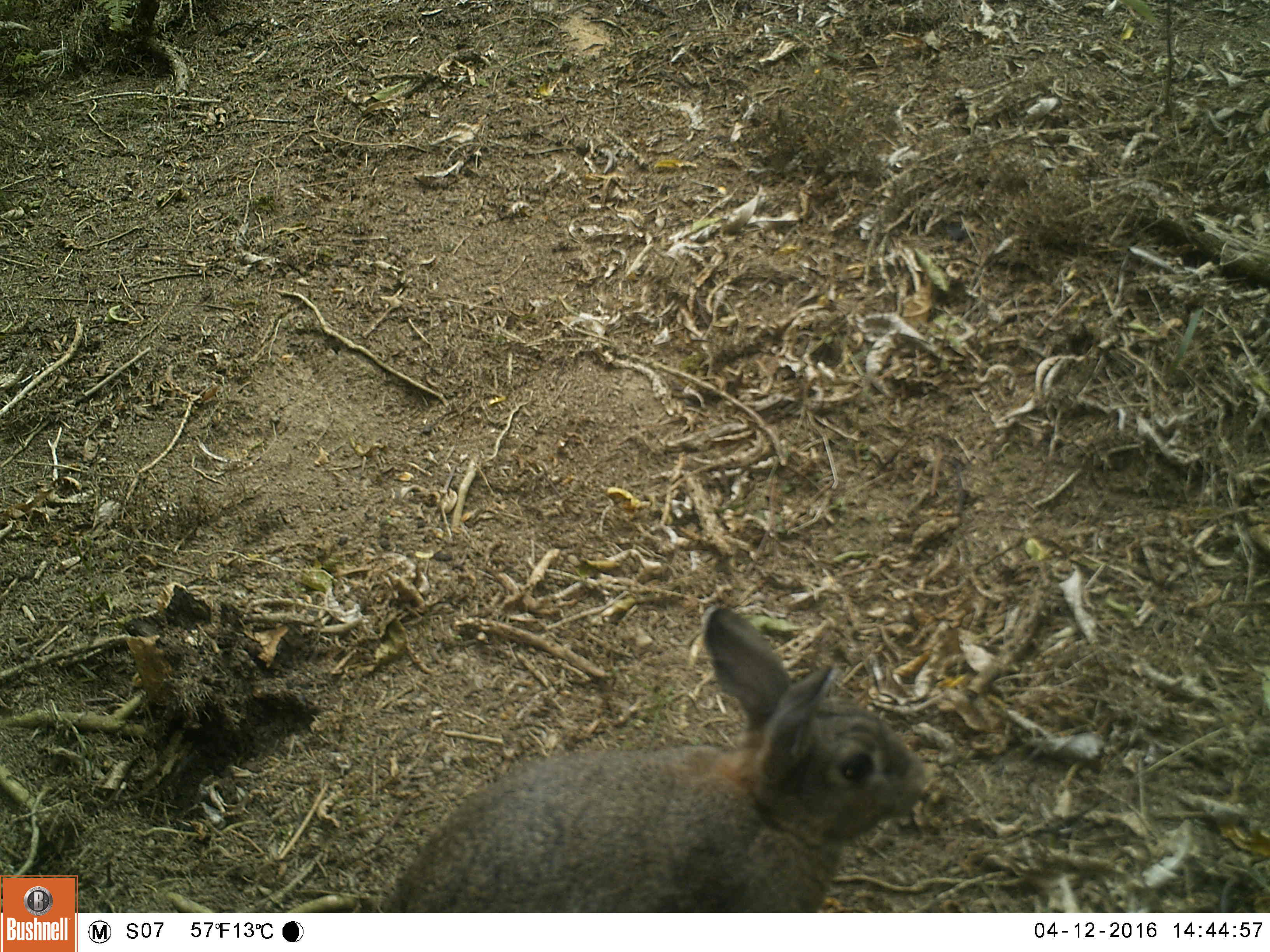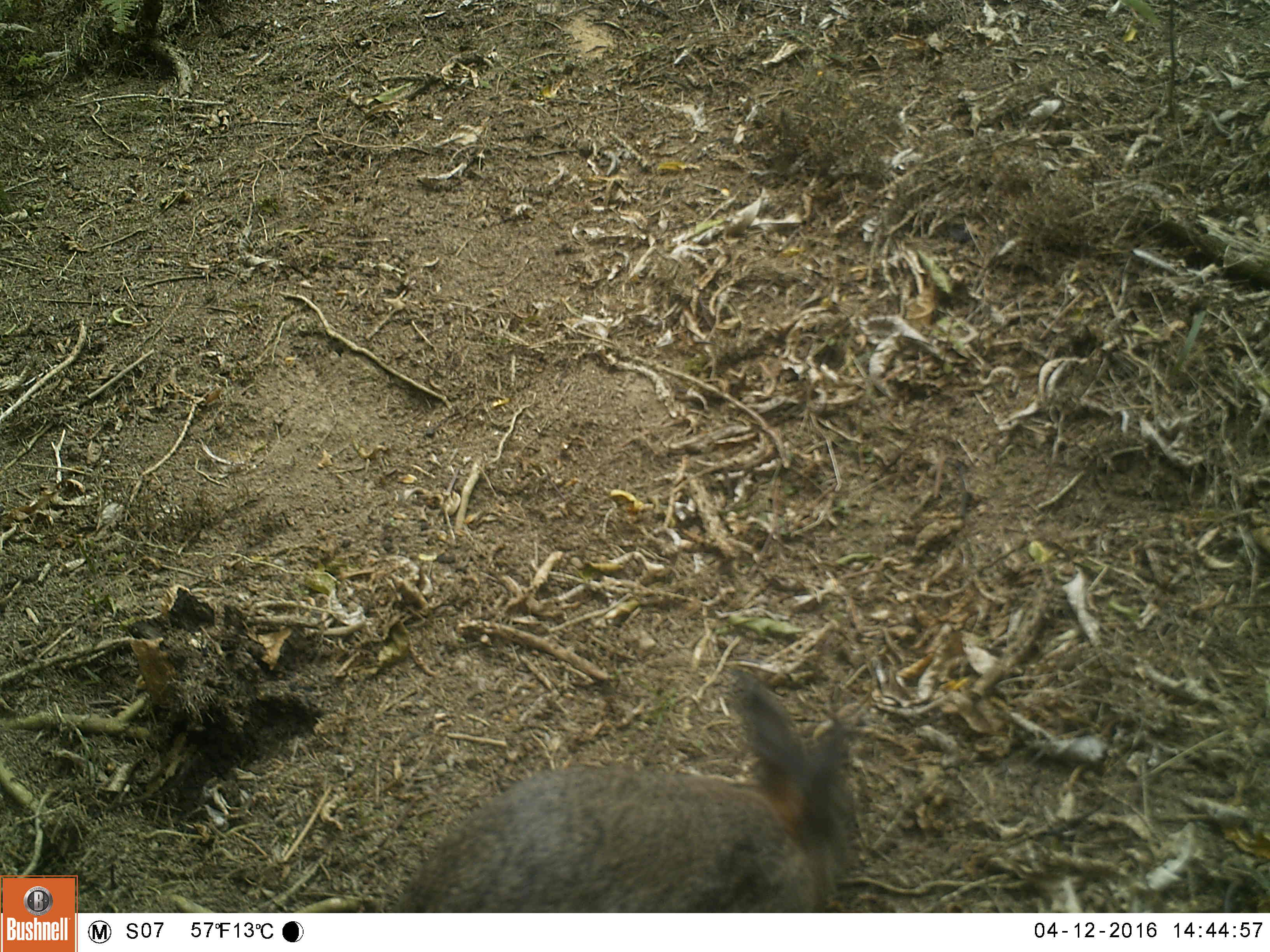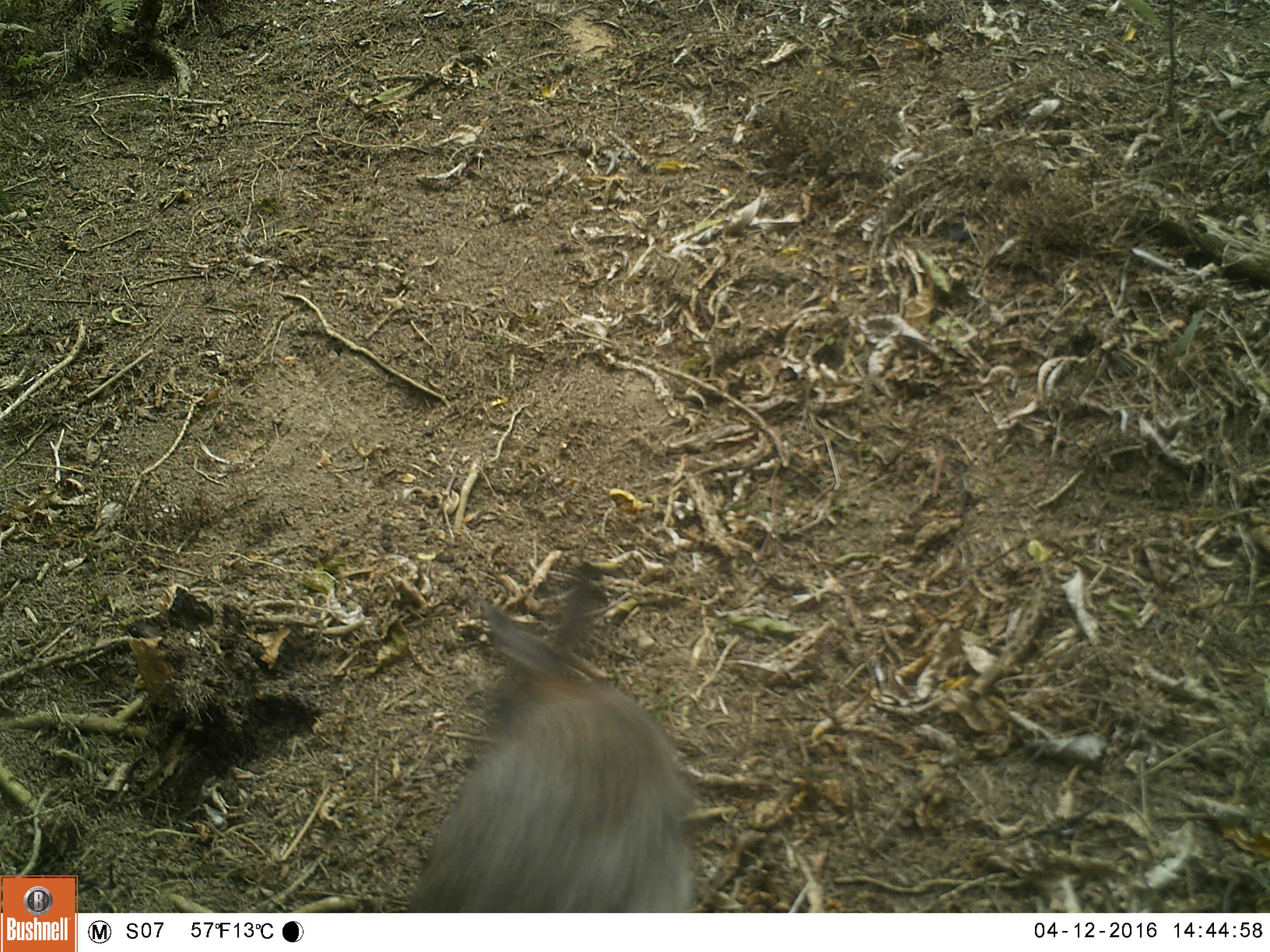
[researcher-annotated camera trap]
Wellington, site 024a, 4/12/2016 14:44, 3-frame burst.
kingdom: Animalia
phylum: Chordata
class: Mammalia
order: Lagomorpha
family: Leporidae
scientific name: Leporidae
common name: rabbit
Rabbit (Leporidae).